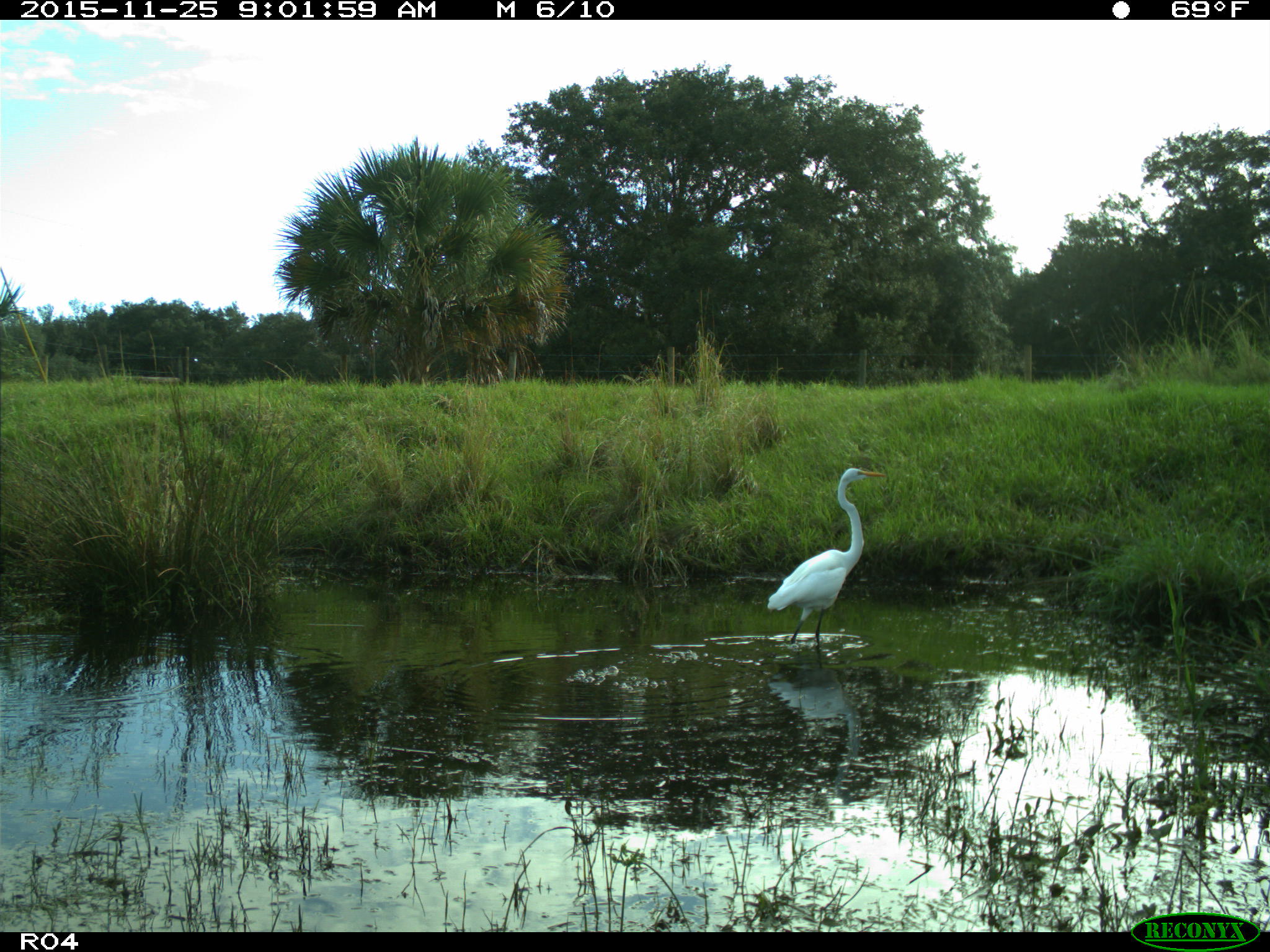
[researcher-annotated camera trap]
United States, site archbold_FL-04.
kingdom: Animalia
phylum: Chordata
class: Aves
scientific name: Aves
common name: birds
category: unidentified bird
Unidentified bird (birds) (Aves).